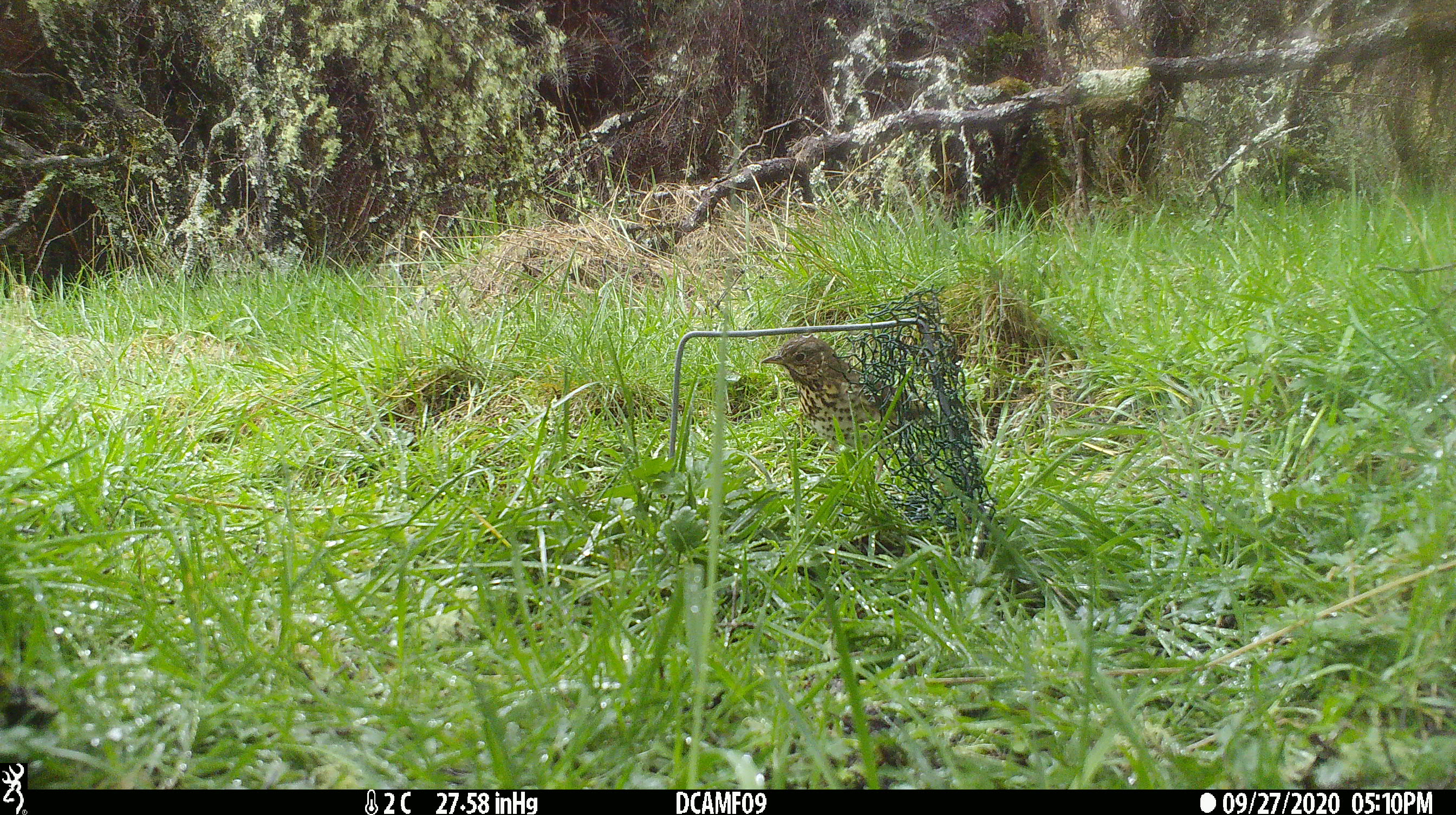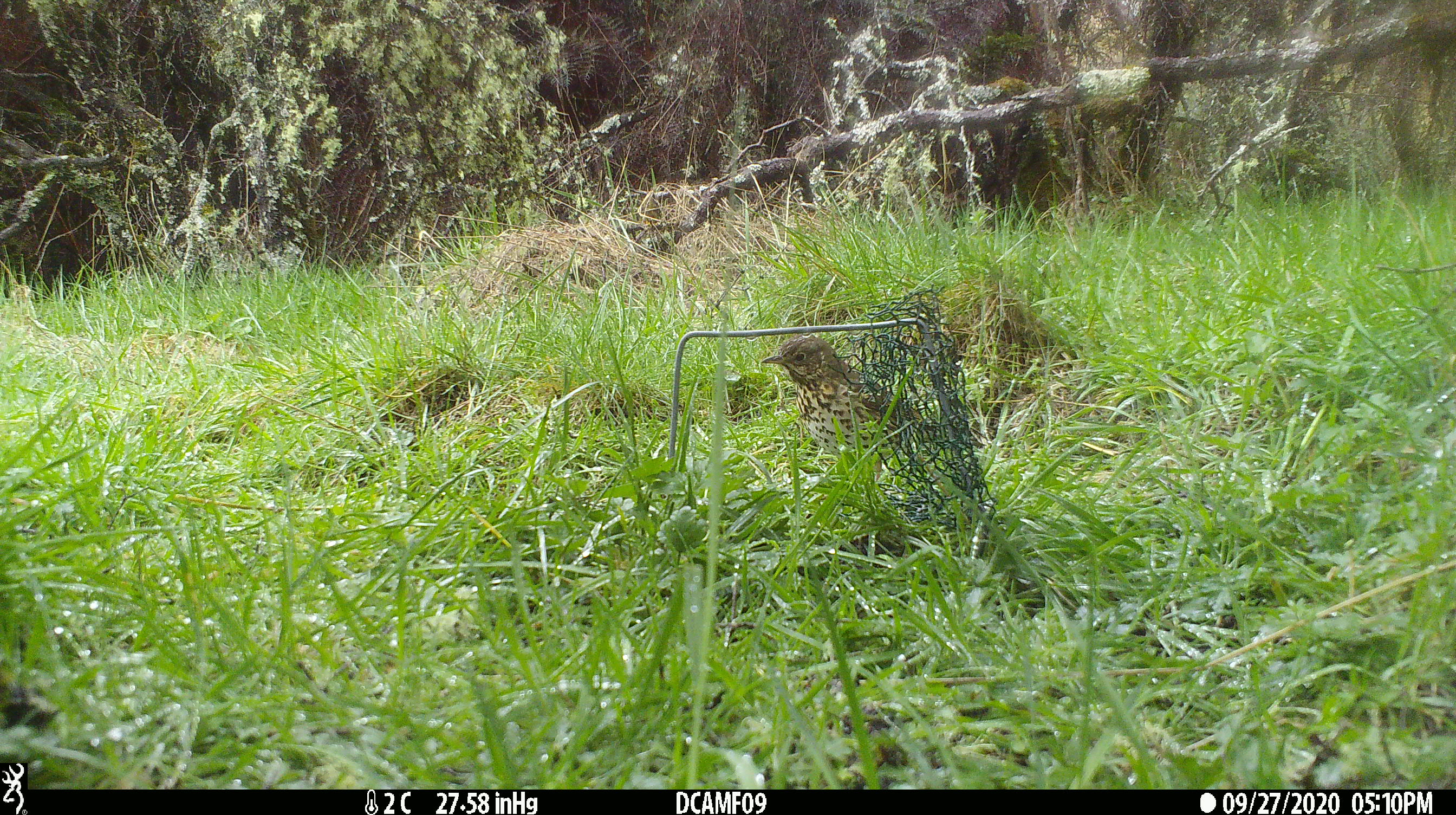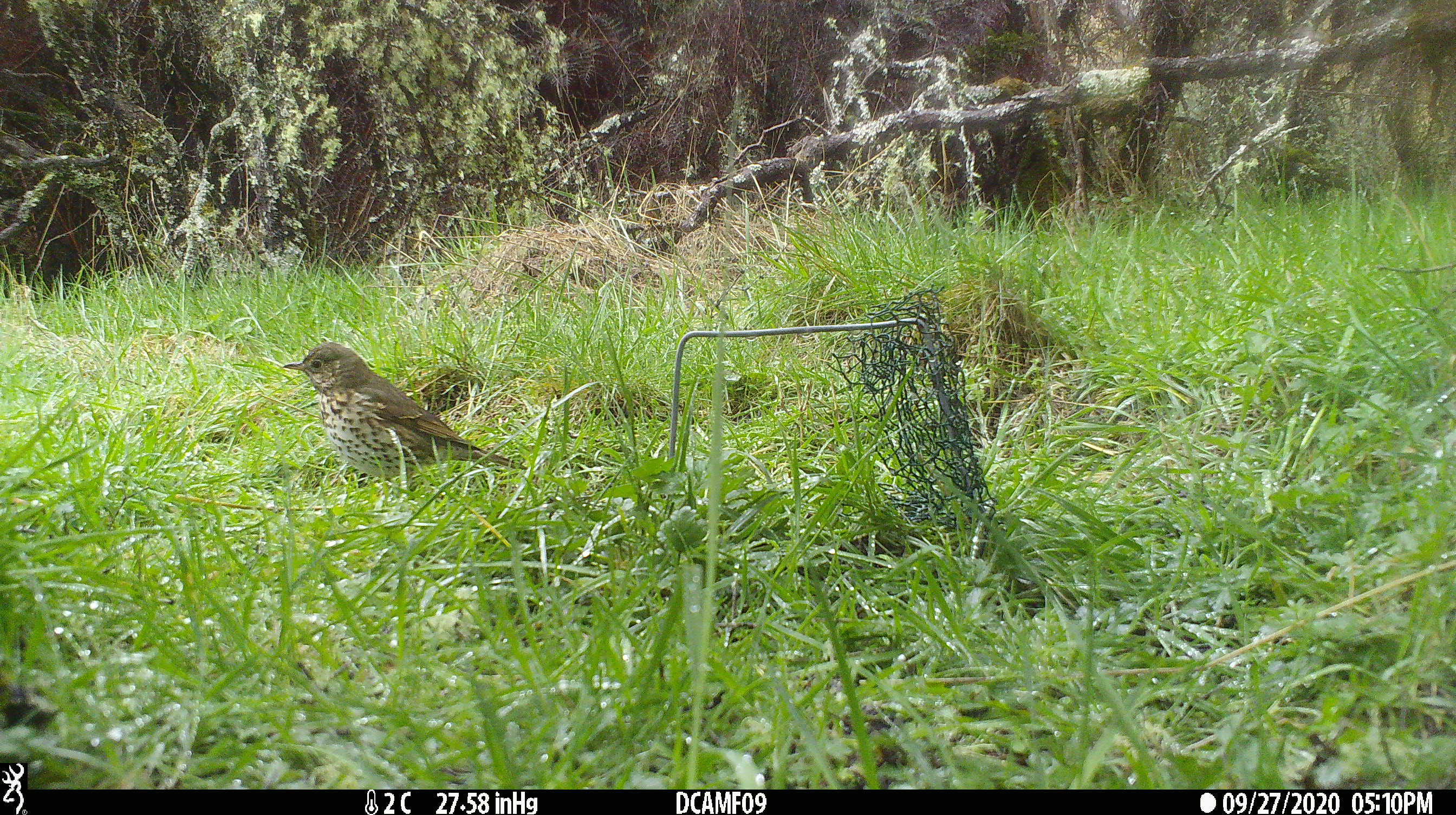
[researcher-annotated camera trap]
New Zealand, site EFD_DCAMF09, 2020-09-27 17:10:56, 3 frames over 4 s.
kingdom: Animalia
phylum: Chordata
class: Aves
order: Passeriformes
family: Turdidae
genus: Turdus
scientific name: Turdus philomelos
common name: song thrush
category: thrush